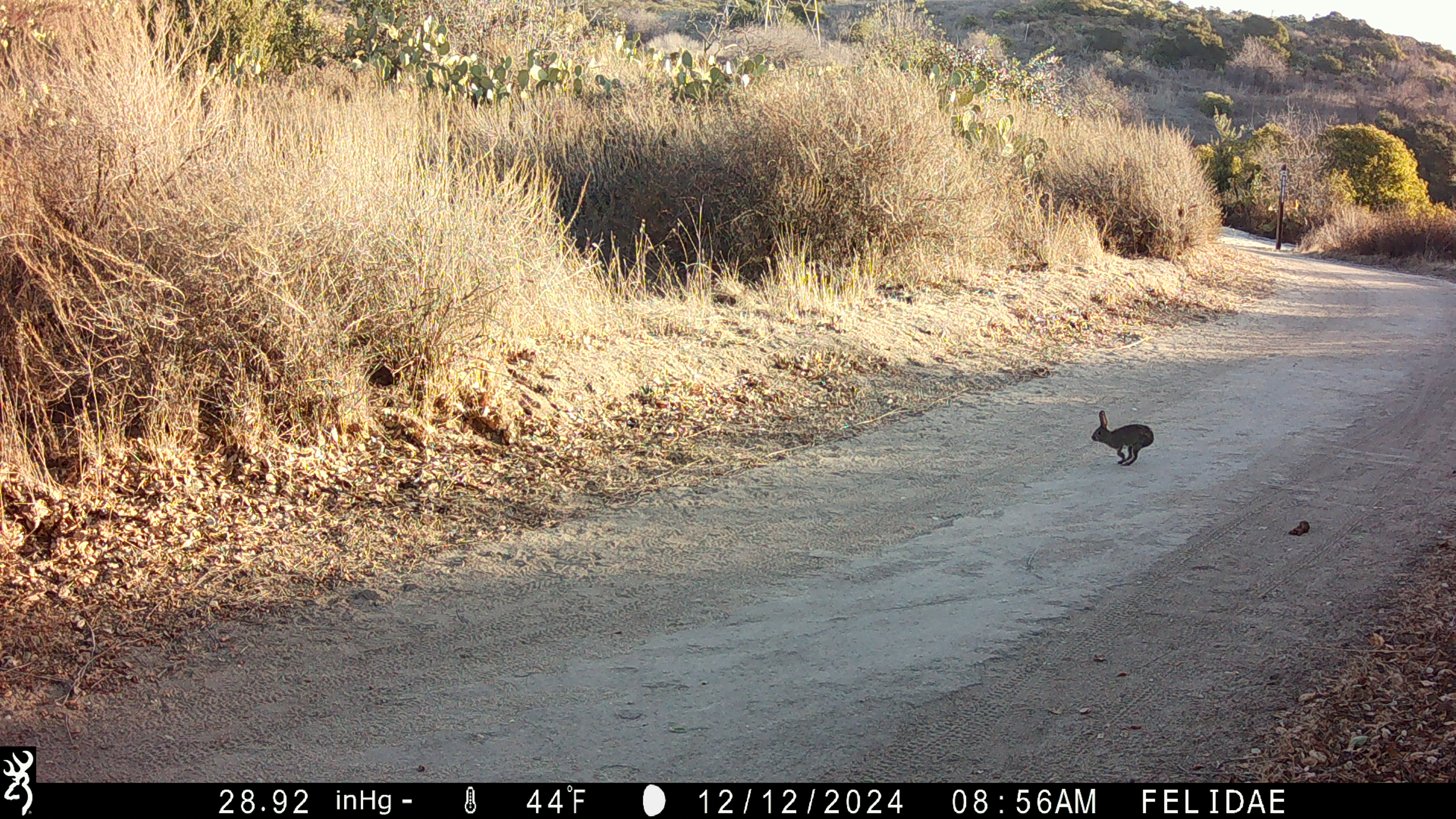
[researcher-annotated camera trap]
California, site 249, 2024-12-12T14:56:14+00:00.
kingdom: Animalia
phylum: Chordata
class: Mammalia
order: Lagomorpha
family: Leporidae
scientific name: Leporidae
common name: rabbit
Rabbit (Leporidae).